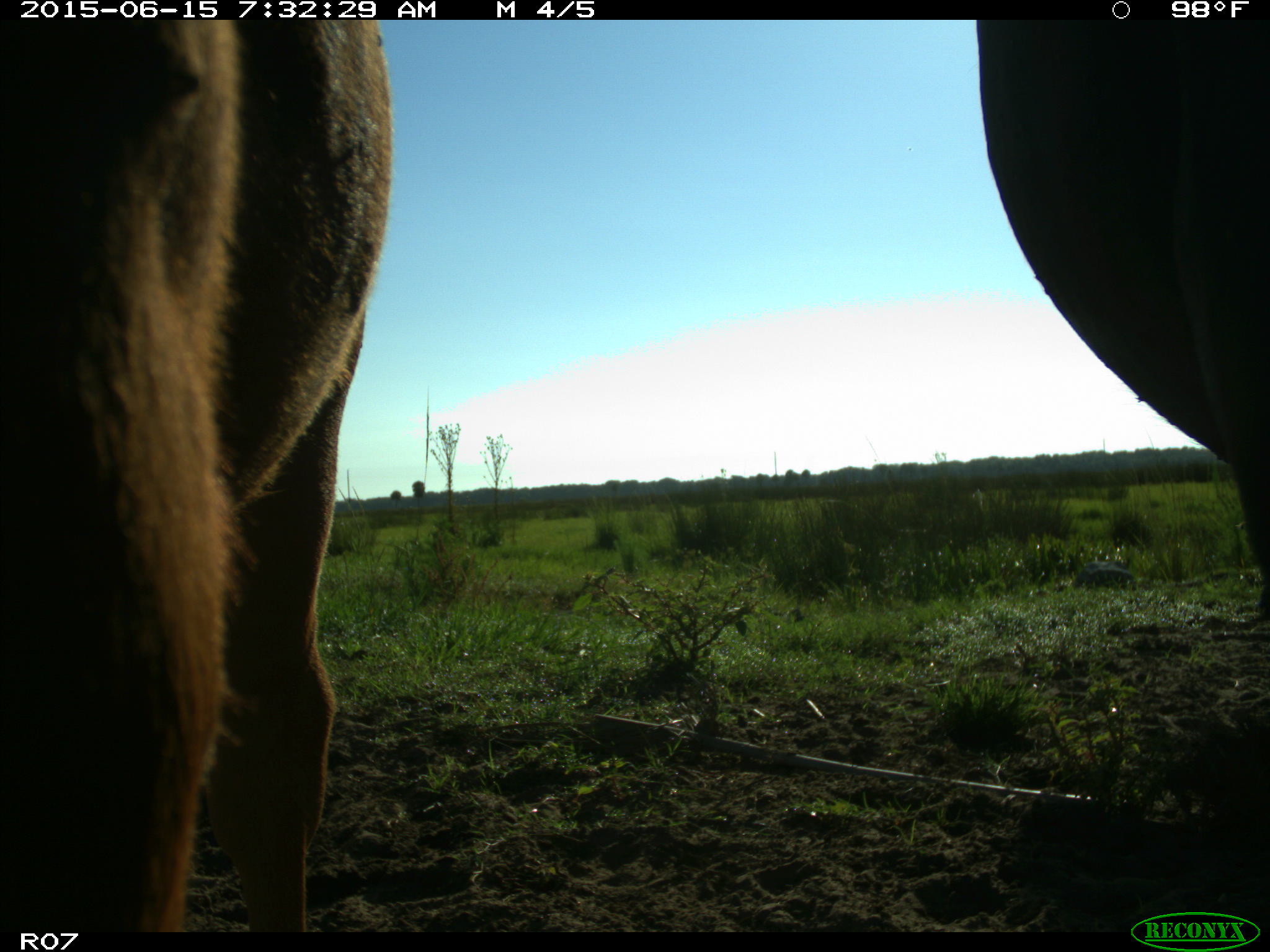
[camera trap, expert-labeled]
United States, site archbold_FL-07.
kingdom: Animalia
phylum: Chordata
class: Mammalia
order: Artiodactyla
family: Bovidae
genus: Bos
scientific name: Bos taurus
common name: domestic cow